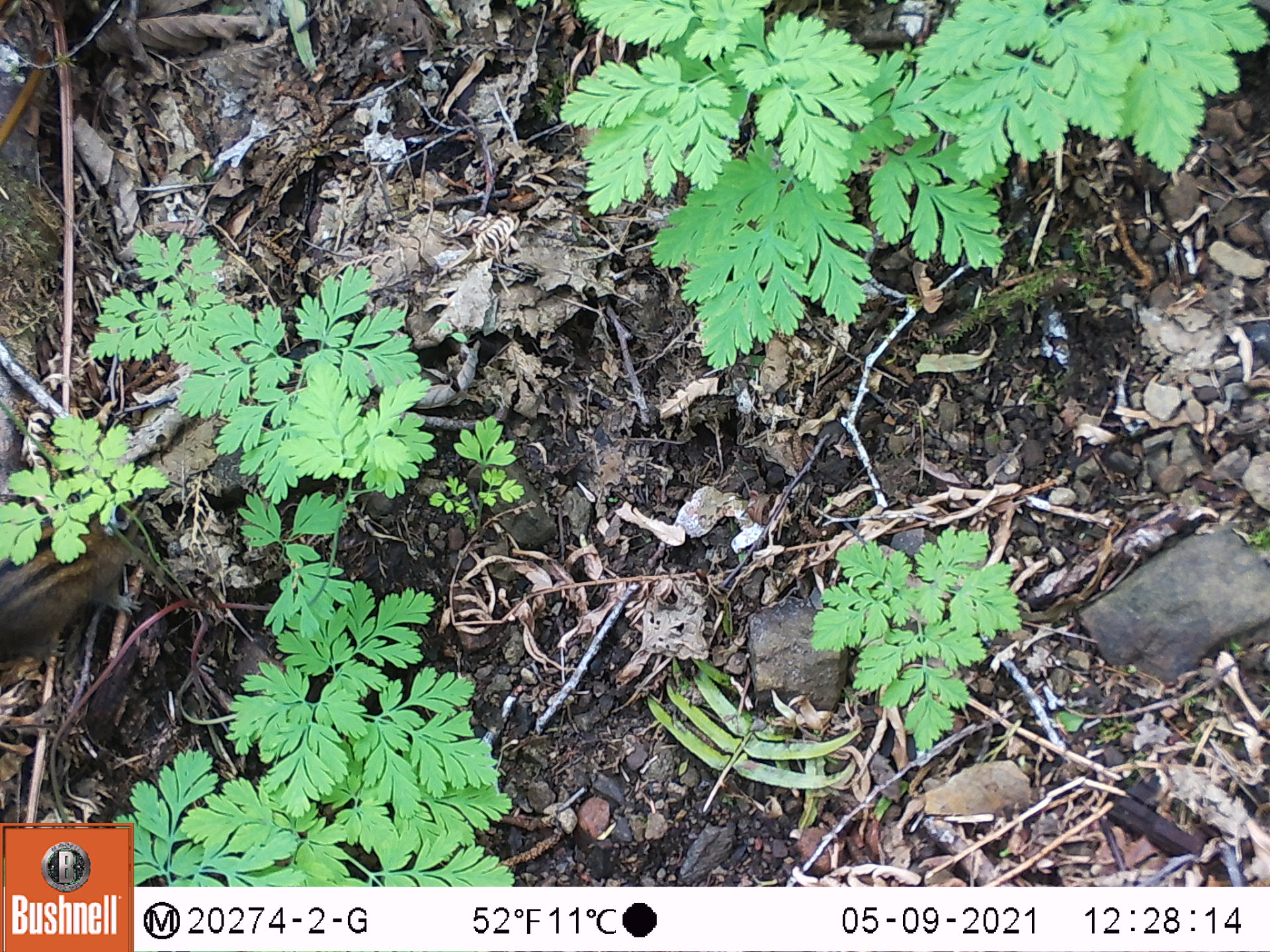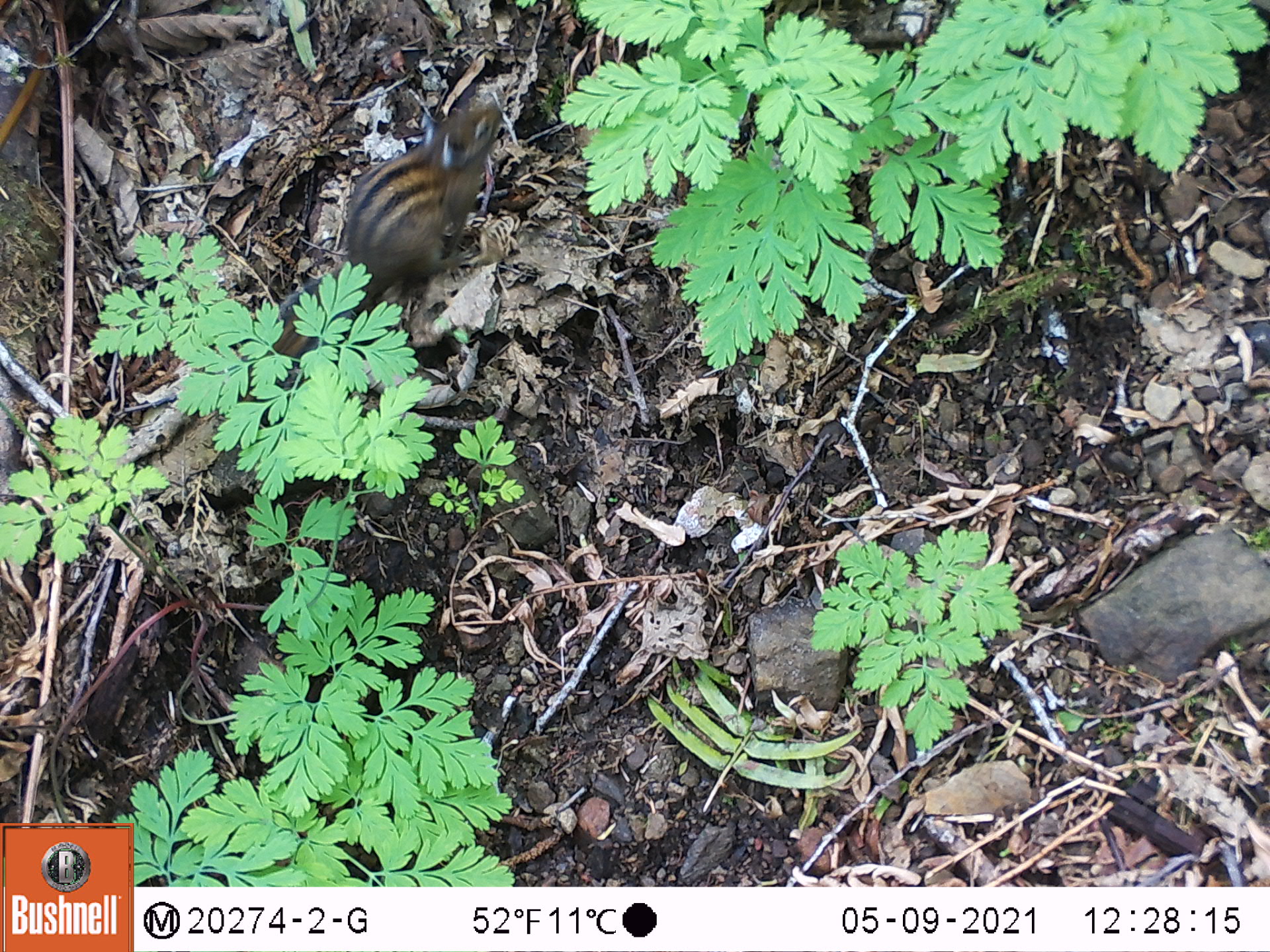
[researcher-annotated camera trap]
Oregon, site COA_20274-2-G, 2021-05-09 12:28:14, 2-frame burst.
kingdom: Animalia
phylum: Chordata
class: Mammalia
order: Rodentia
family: Sciuridae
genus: Neotamias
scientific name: Neotamias townsendii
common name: townsend's chipmunk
Townsend's chipmunk (Neotamias townsendii).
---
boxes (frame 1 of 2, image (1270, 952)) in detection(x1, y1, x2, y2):
townsend's chipmunk: detection(4, 504, 142, 645)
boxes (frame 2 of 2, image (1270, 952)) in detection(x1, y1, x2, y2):
townsend's chipmunk: detection(269, 87, 514, 360)